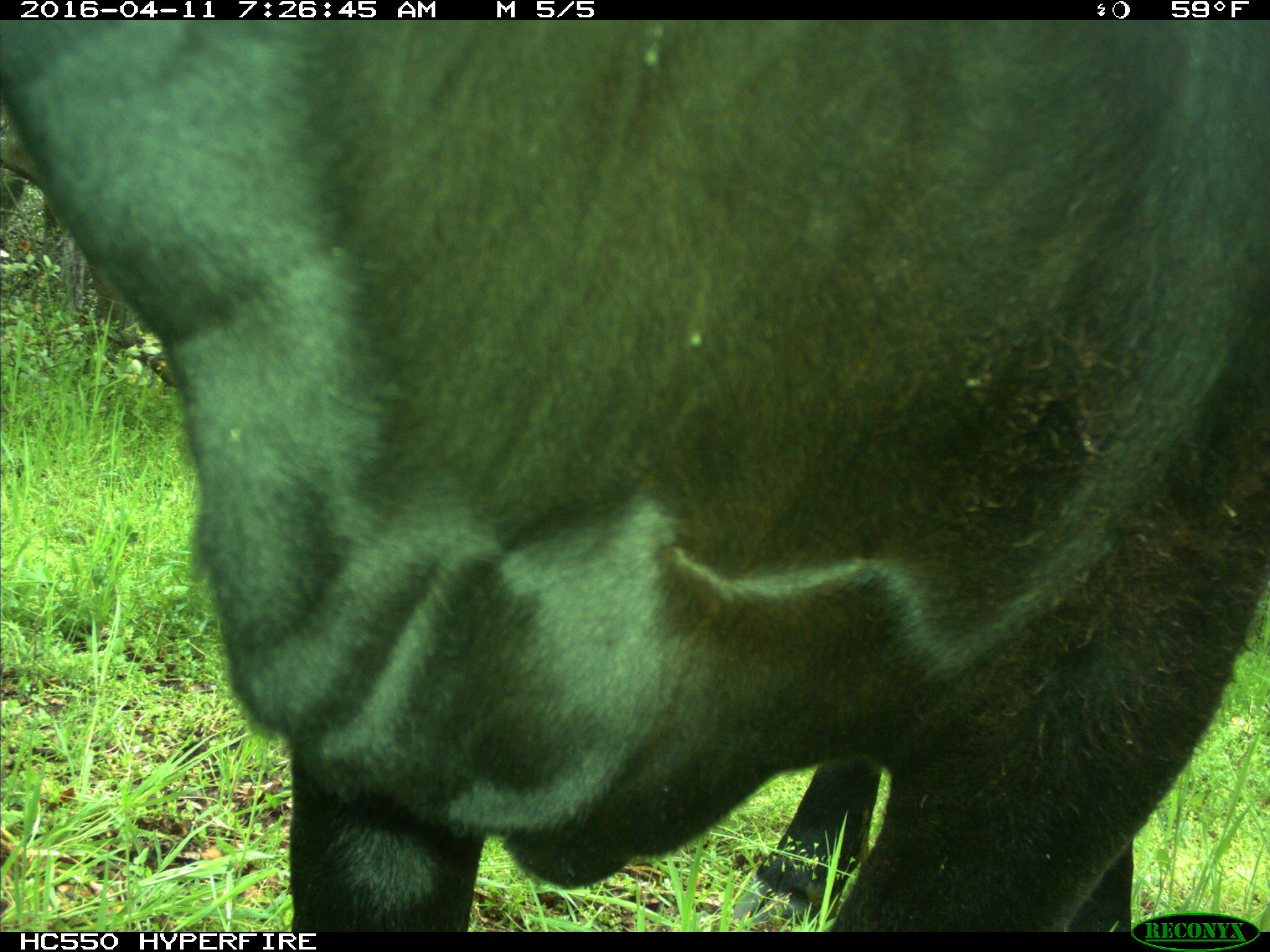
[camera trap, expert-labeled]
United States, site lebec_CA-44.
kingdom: Animalia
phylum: Chordata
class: Mammalia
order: Artiodactyla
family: Bovidae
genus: Bos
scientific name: Bos taurus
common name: domestic cow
Bos taurus (domestic cow).